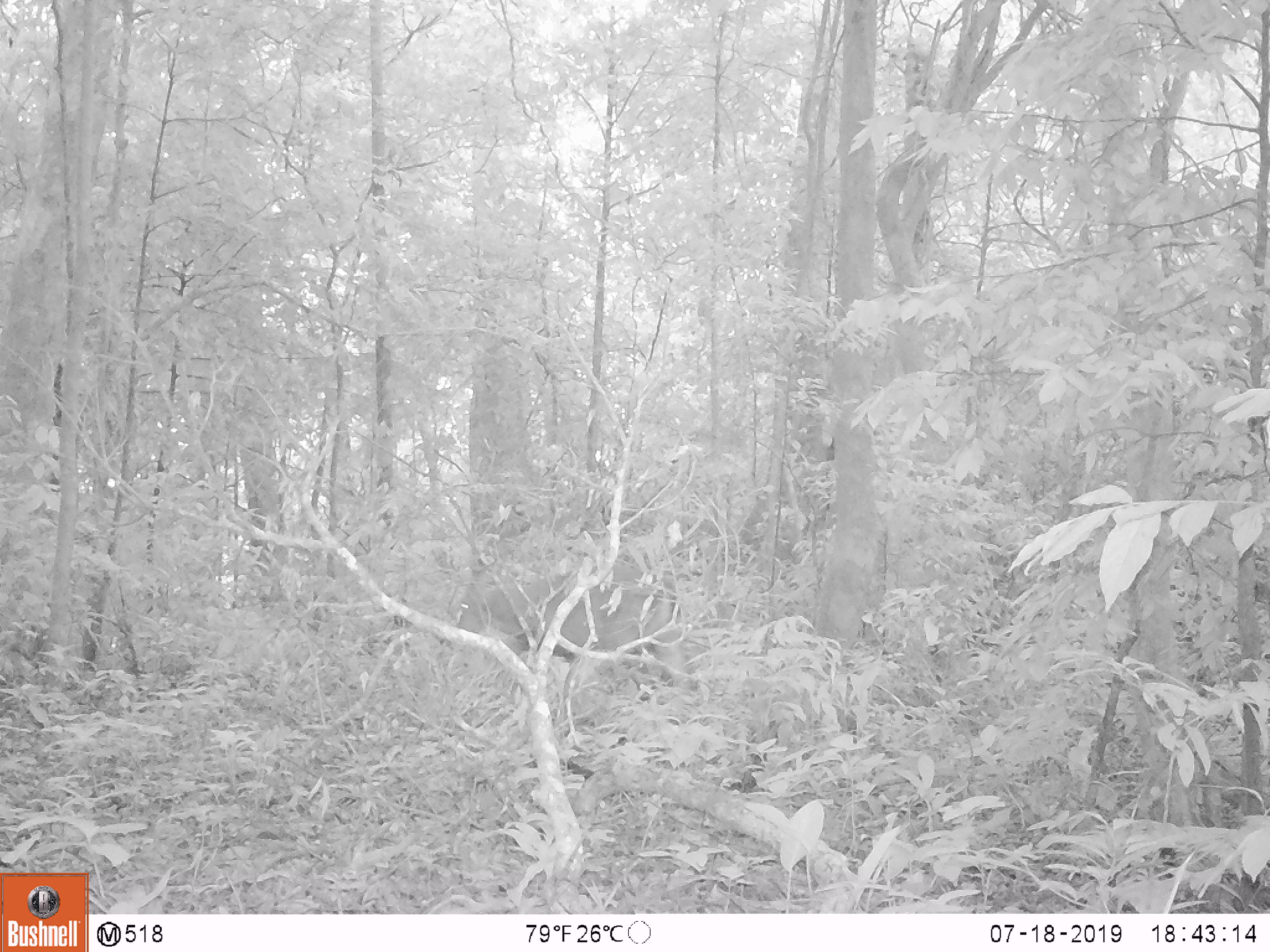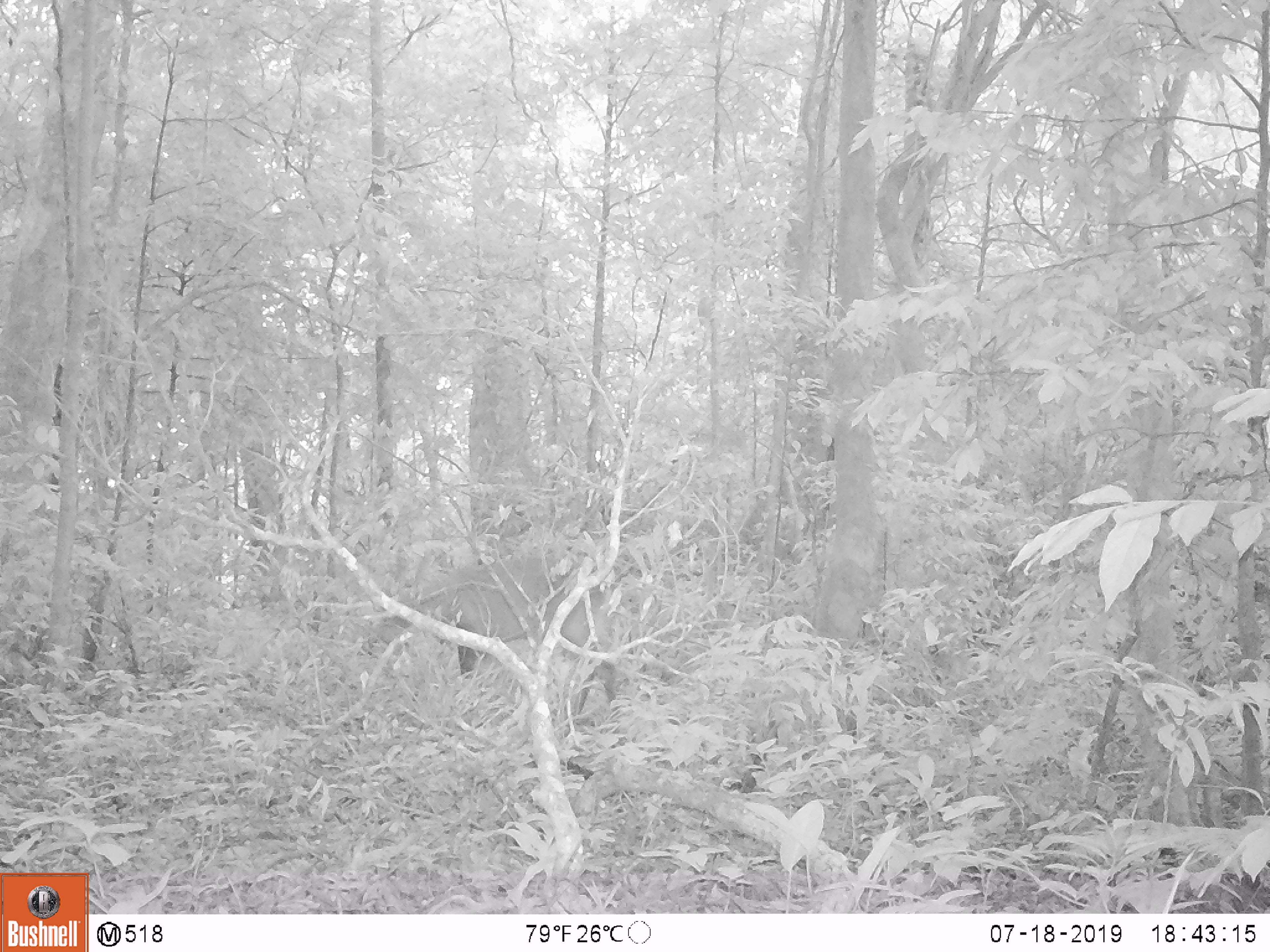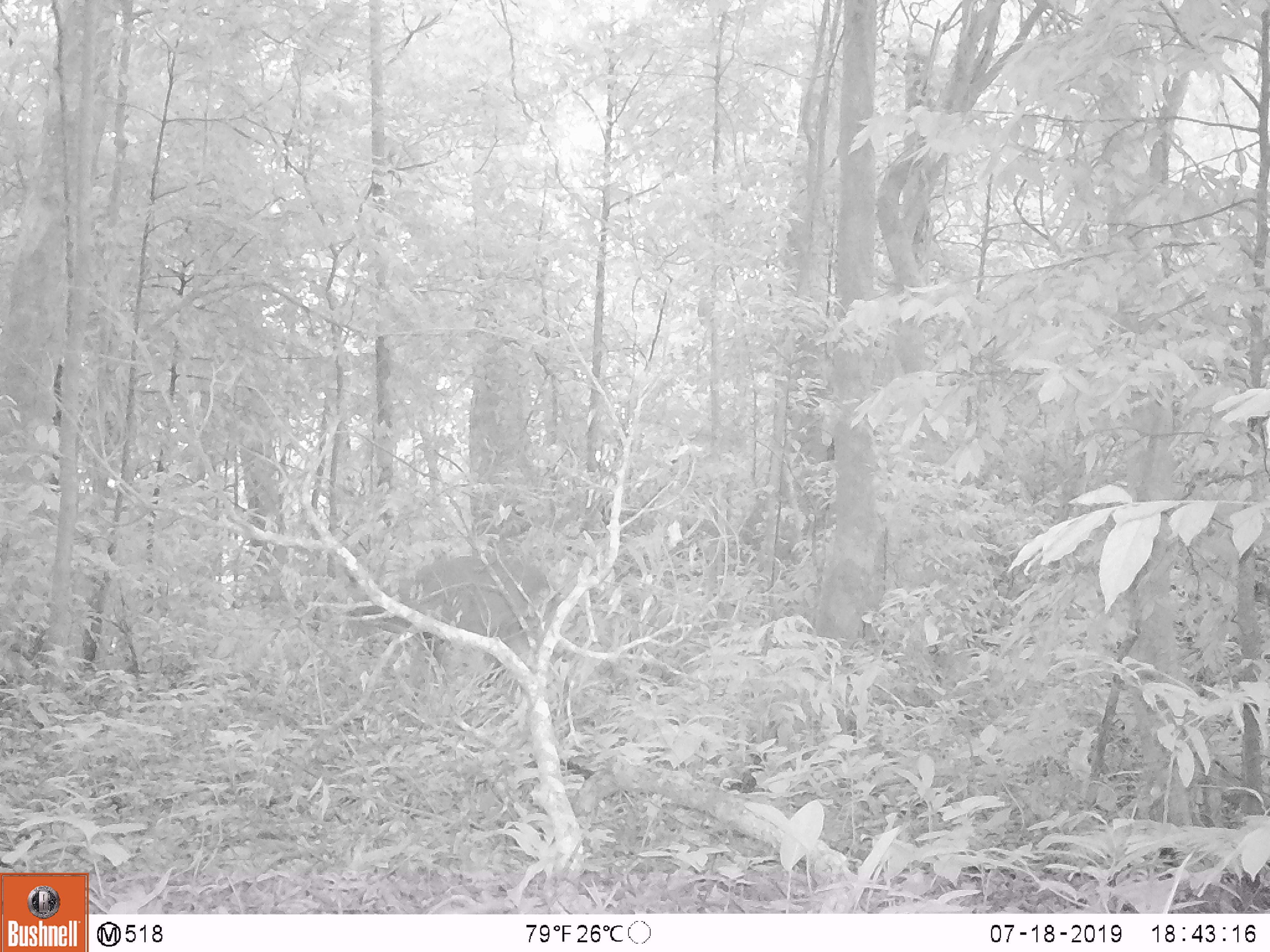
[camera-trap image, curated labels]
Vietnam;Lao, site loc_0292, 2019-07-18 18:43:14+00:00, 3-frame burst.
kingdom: Animalia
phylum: Chordata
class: Mammalia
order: Artiodactyla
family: Cervidae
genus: Muntiacus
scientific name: Muntiacus vuquangensis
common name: large-antlered muntjac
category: large antlered muntjac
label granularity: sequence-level